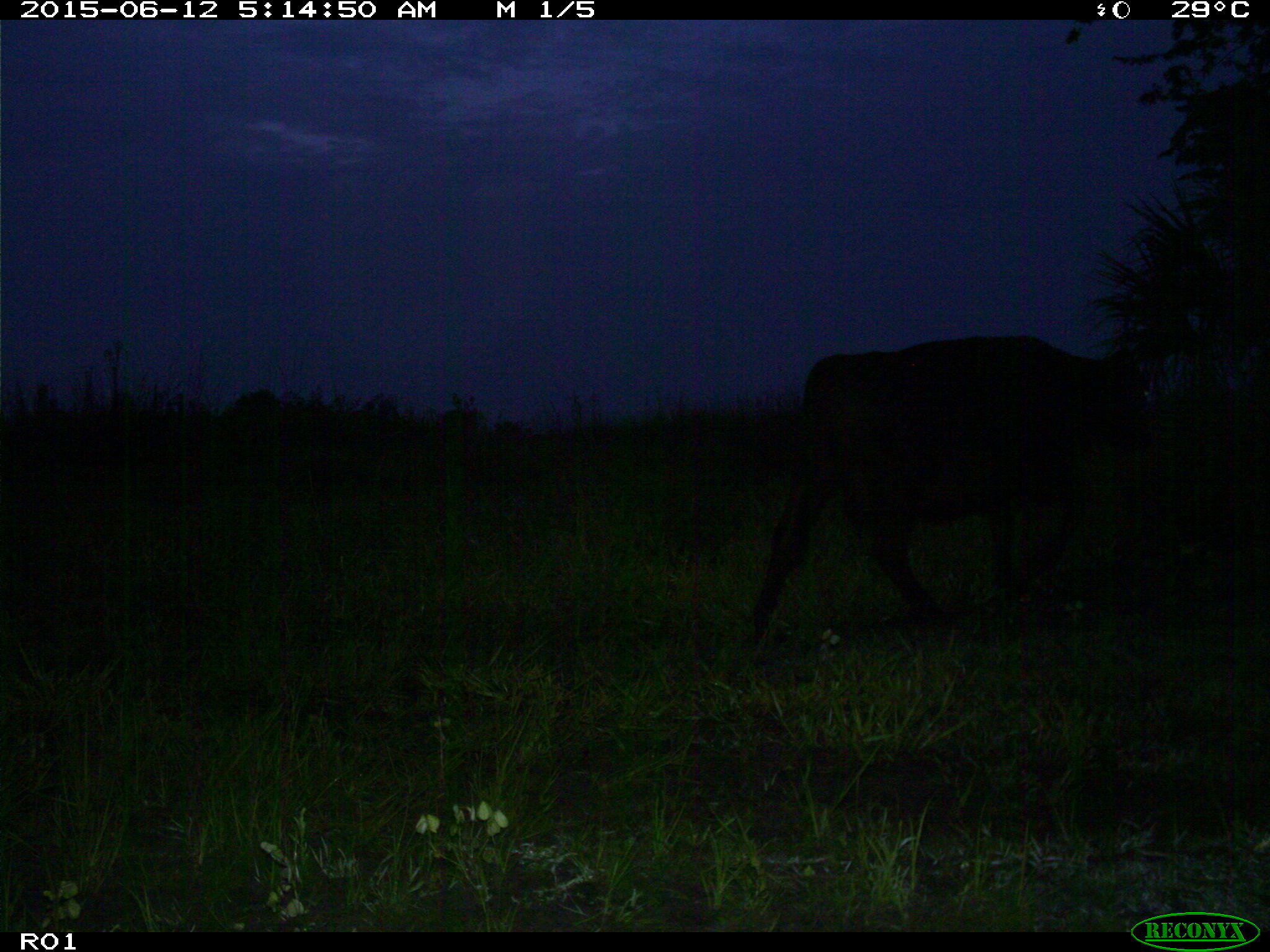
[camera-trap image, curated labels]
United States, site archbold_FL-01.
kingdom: Animalia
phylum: Chordata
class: Mammalia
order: Artiodactyla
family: Bovidae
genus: Bos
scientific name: Bos taurus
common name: domestic cow